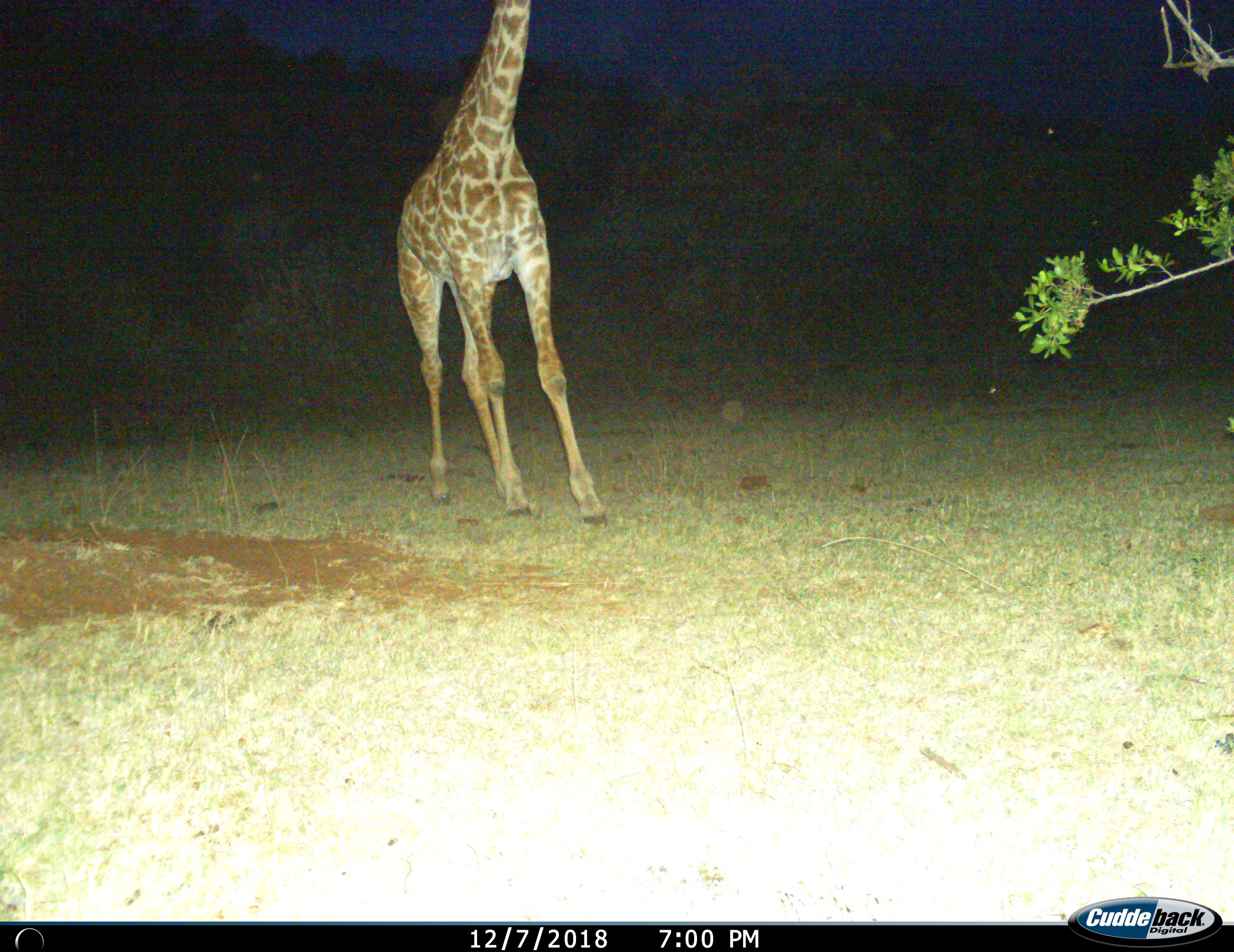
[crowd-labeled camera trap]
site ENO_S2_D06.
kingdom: Animalia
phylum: Chordata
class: Mammalia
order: Artiodactyla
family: Giraffidae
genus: Giraffa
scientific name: Giraffa camelopardalis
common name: giraffe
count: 1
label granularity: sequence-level